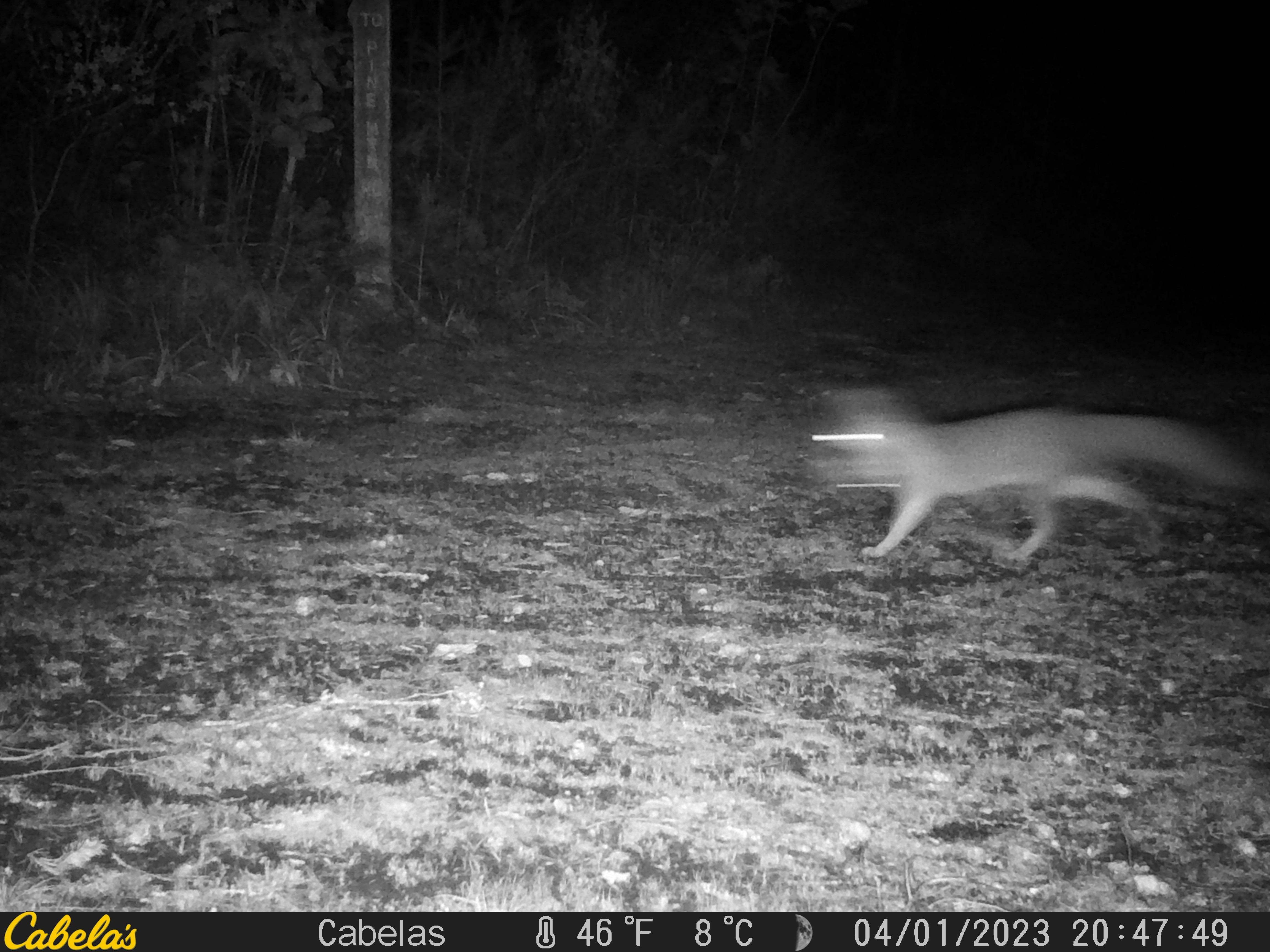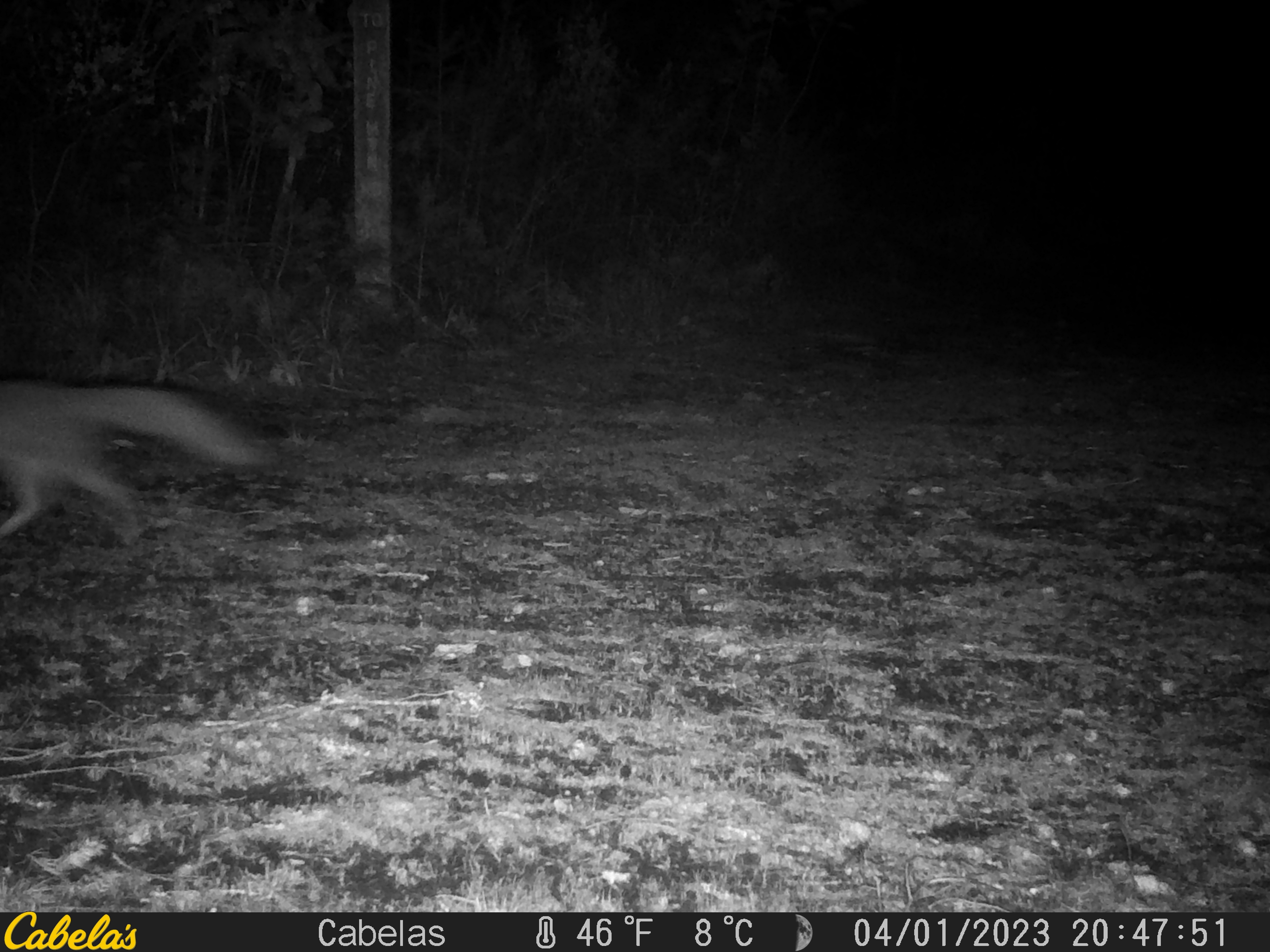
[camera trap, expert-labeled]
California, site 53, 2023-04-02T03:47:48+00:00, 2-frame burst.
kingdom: Animalia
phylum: Chordata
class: Mammalia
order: Carnivora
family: Canidae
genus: Urocyon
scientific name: Urocyon cinereoargenteus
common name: gray fox